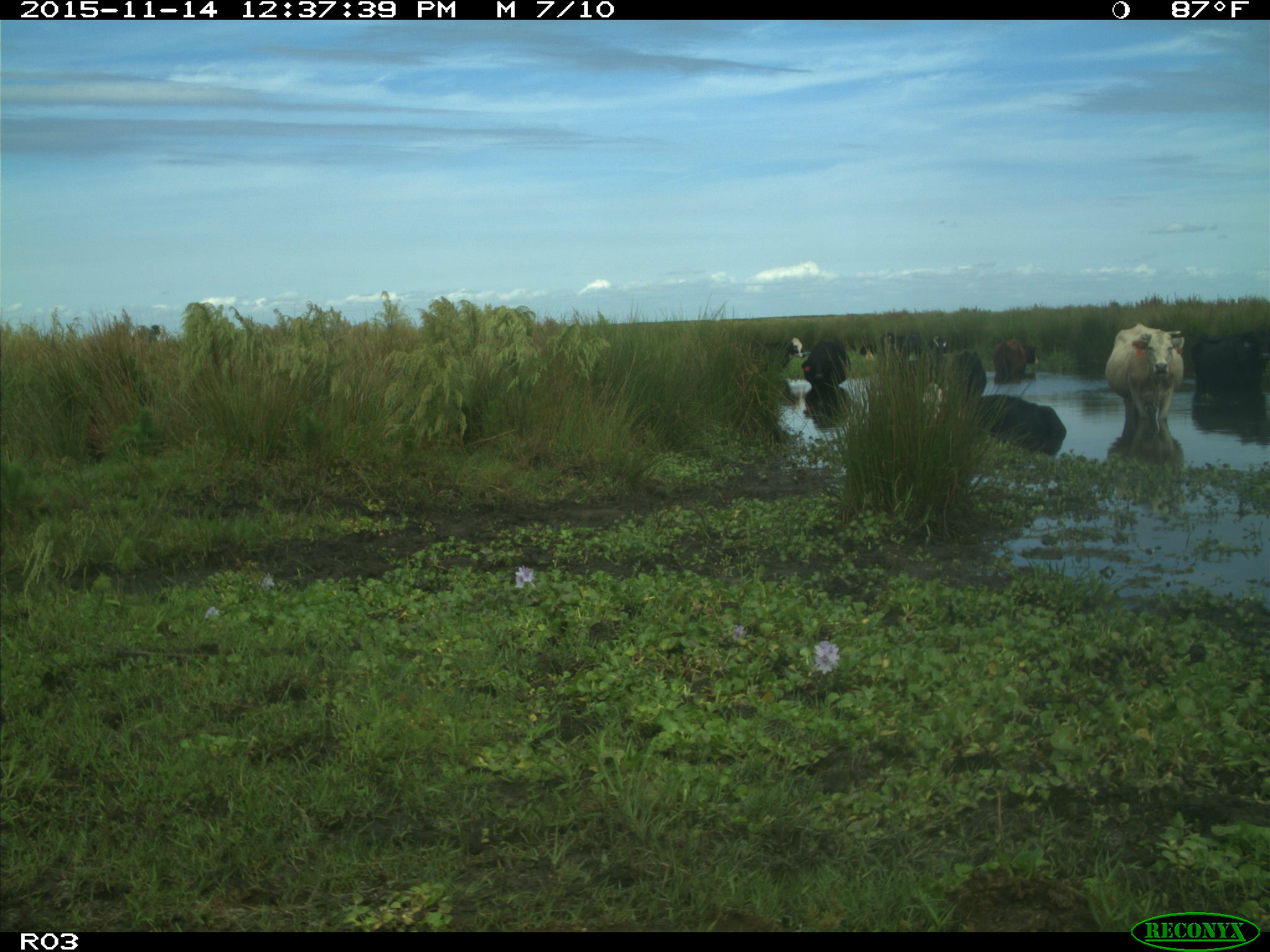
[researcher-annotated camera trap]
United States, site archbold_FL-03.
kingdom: Animalia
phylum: Chordata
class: Mammalia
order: Artiodactyla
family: Bovidae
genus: Bos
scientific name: Bos taurus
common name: domestic cow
Bos taurus (domestic cow).